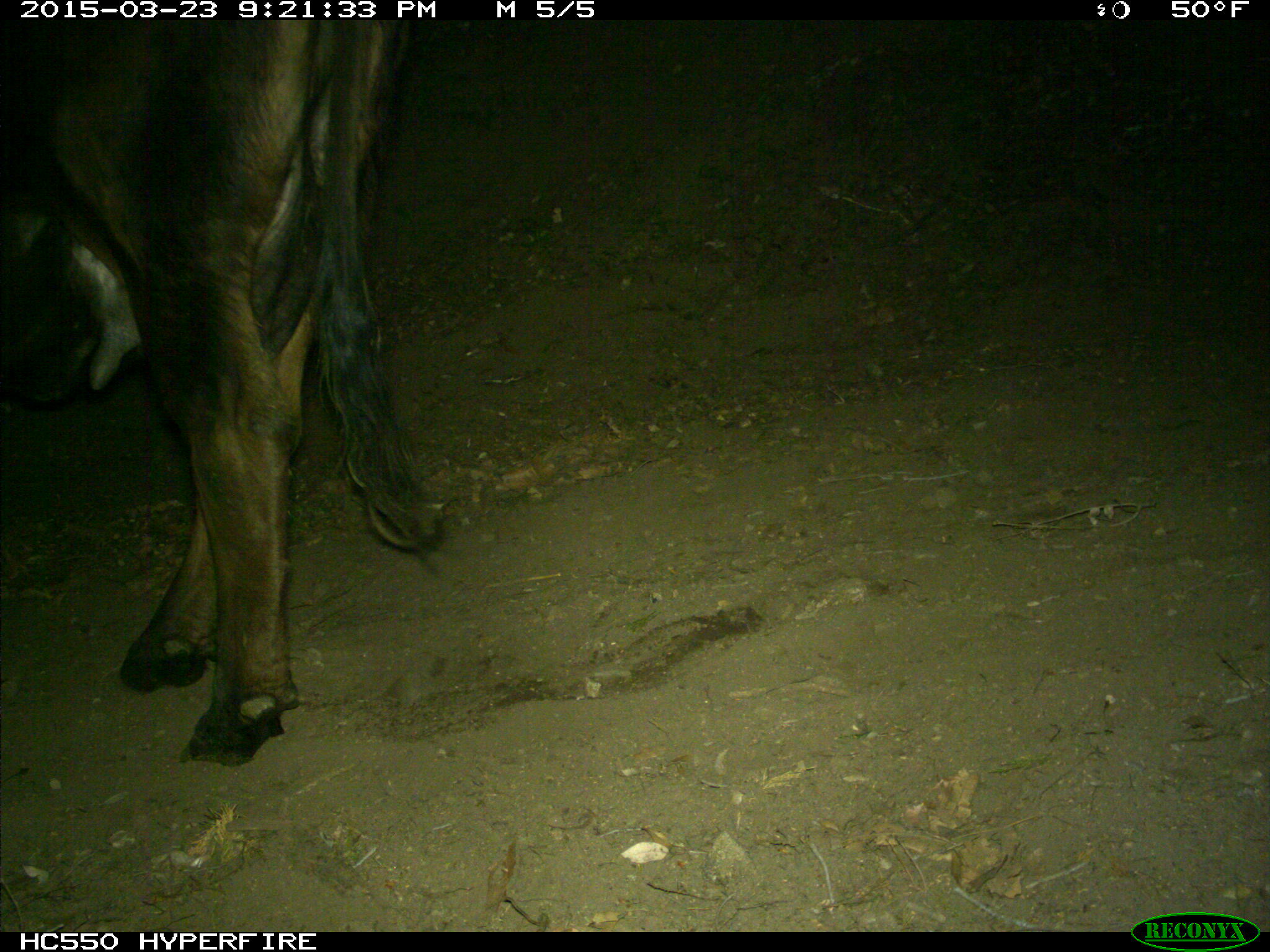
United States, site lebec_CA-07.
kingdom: Animalia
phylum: Chordata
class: Mammalia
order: Artiodactyla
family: Bovidae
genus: Bos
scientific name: Bos taurus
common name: domestic cow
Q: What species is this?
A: Bos taurus (domestic cow).